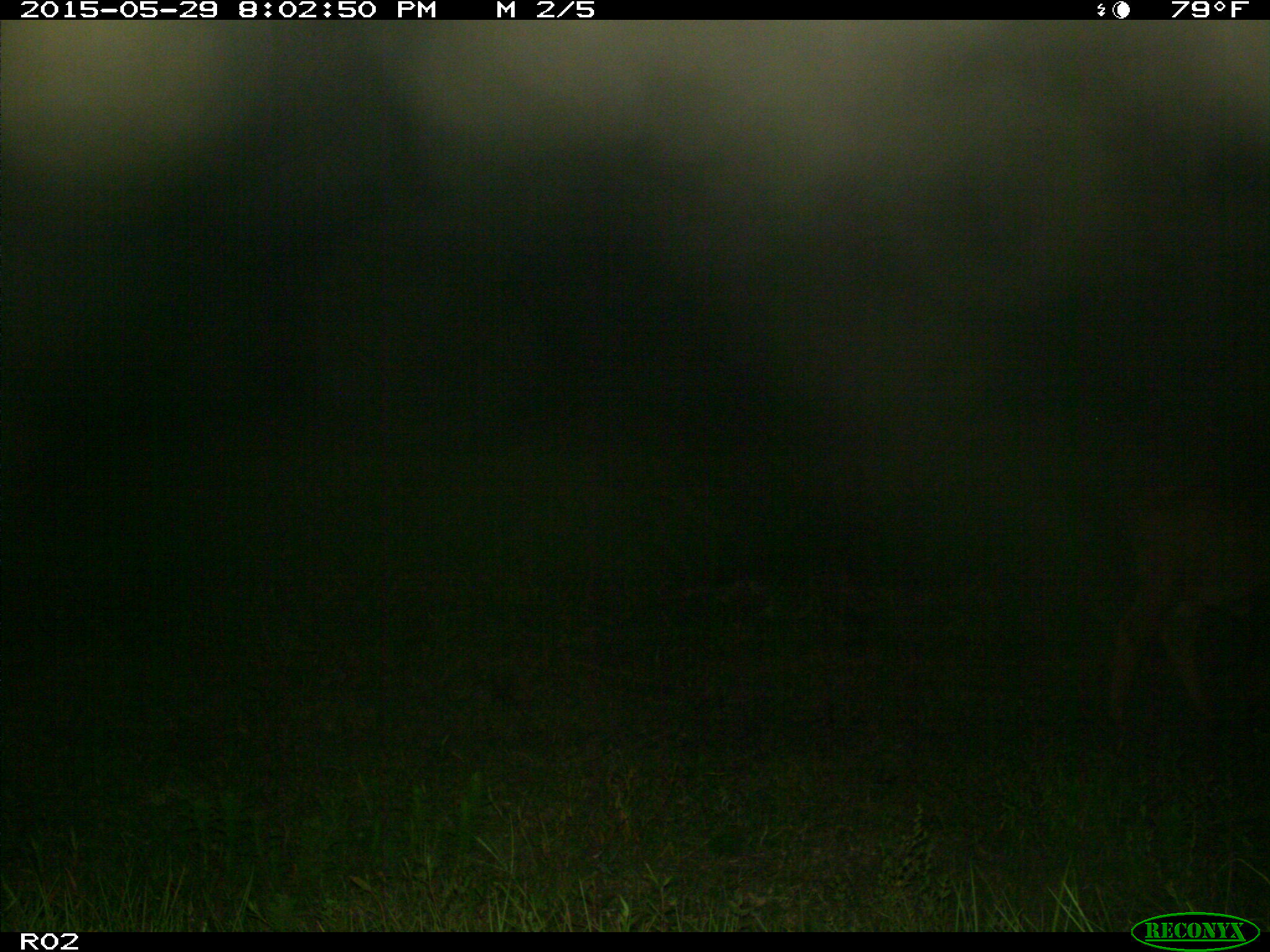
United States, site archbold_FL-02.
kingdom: Animalia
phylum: Chordata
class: Mammalia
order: Artiodactyla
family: Bovidae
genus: Bos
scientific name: Bos taurus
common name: domestic cow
Bos taurus (domestic cow).